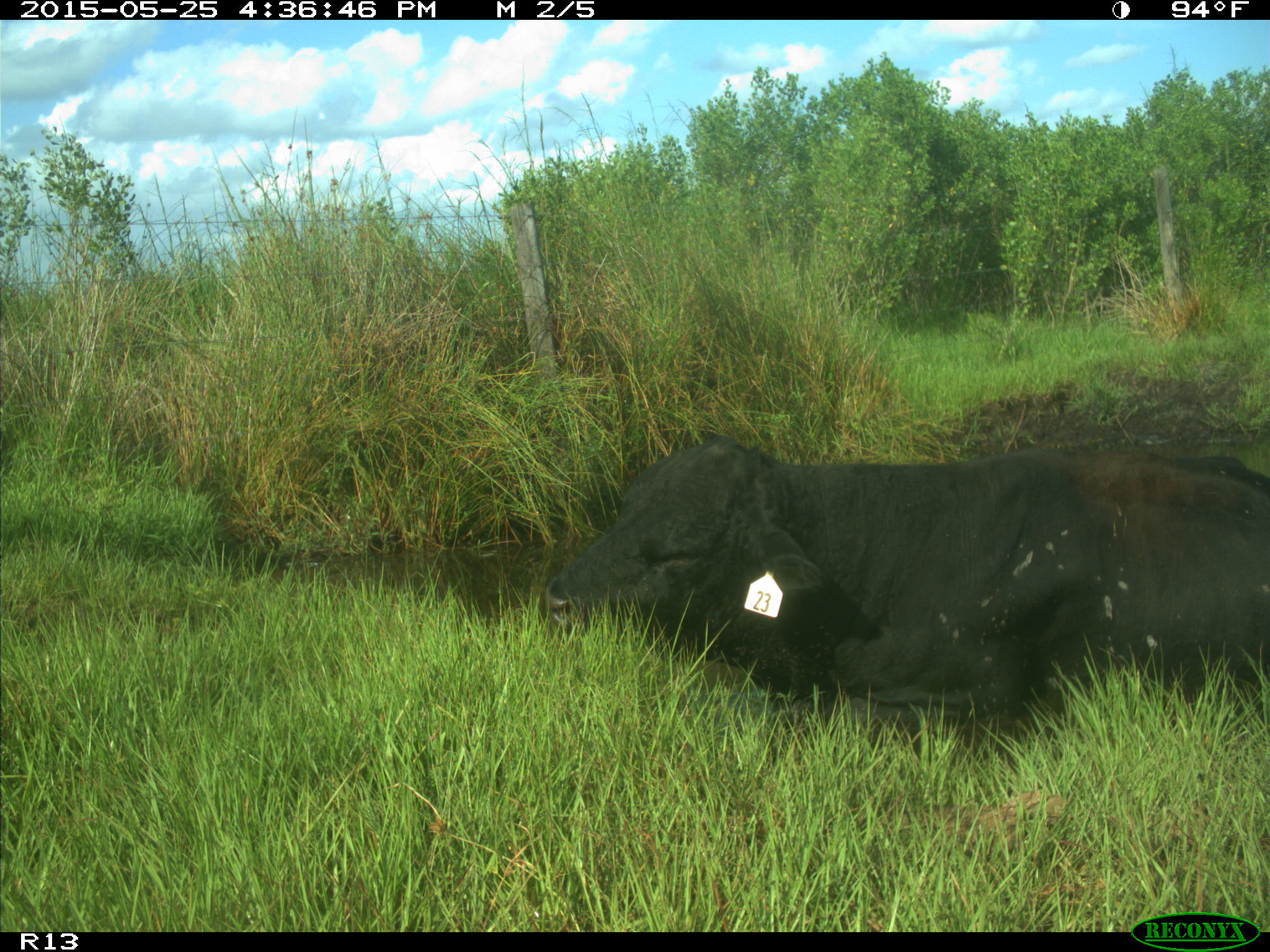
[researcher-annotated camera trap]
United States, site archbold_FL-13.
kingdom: Animalia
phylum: Chordata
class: Mammalia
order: Artiodactyla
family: Bovidae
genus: Bos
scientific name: Bos taurus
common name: domestic cow